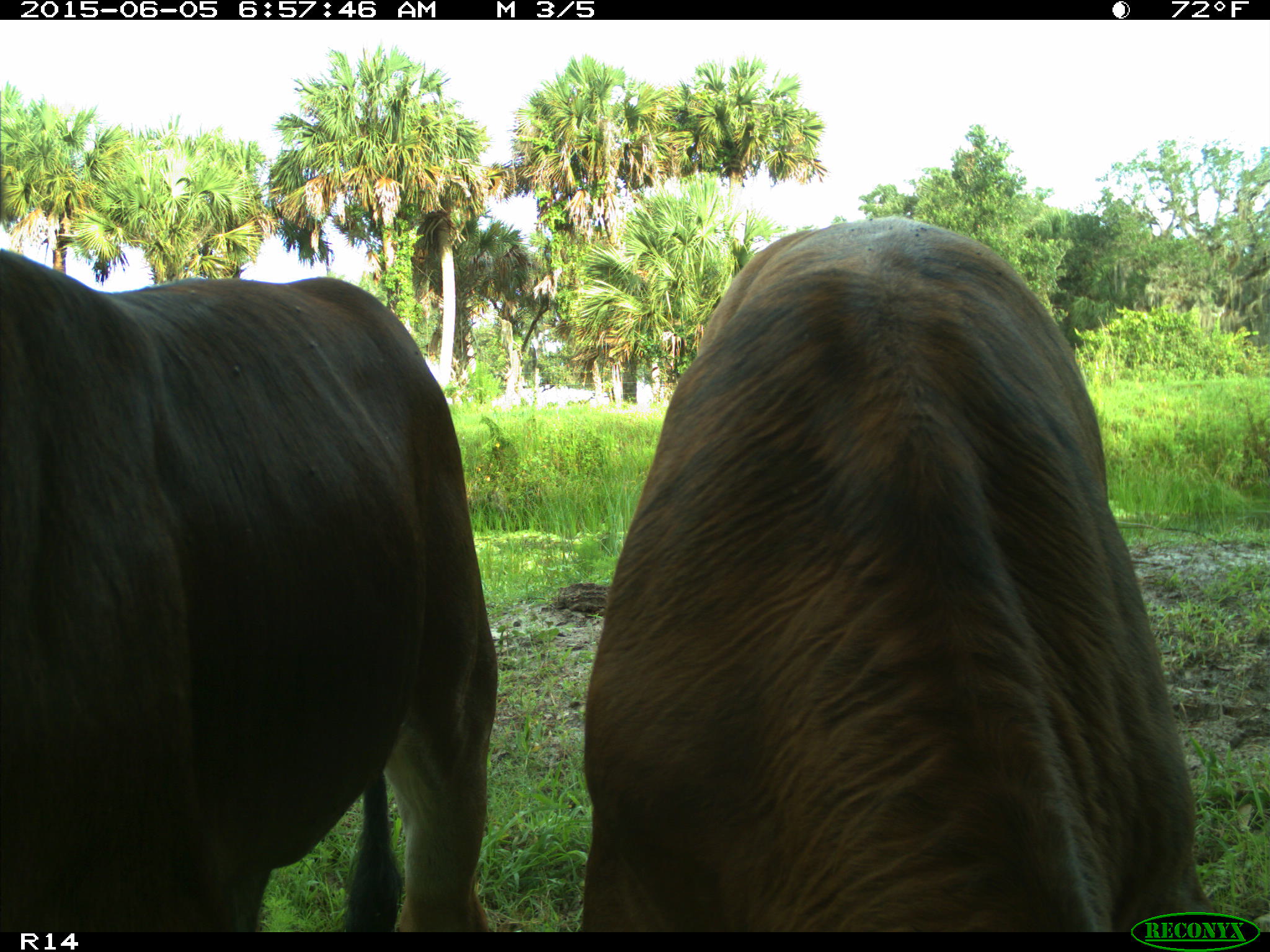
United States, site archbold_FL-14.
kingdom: Animalia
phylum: Chordata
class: Mammalia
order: Artiodactyla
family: Bovidae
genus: Bos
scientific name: Bos taurus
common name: domestic cow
Bos taurus (domestic cow).